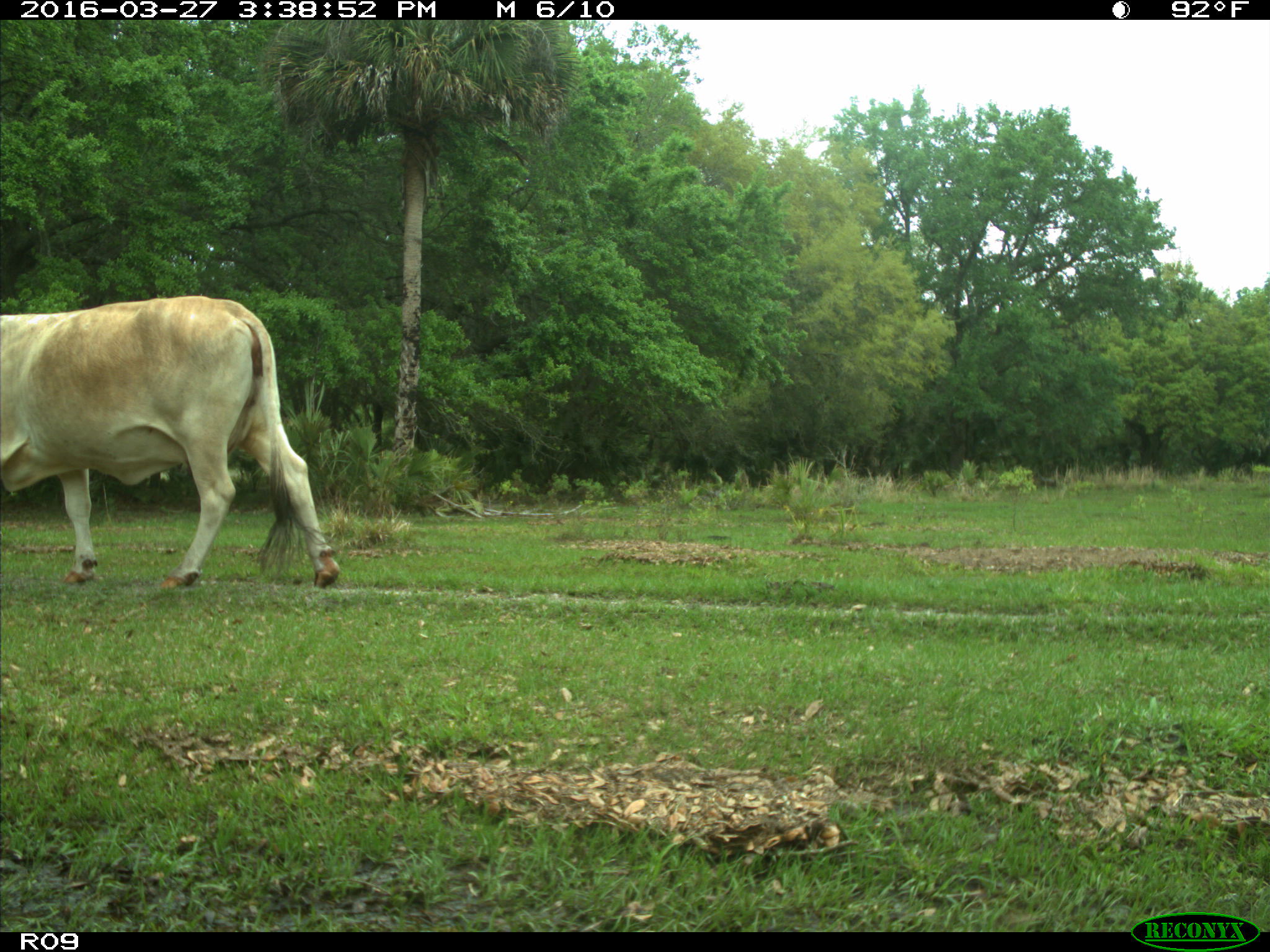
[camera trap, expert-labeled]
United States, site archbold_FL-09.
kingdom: Animalia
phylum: Chordata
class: Mammalia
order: Artiodactyla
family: Bovidae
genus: Bos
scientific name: Bos taurus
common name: domestic cow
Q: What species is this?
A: Bos taurus (domestic cow).